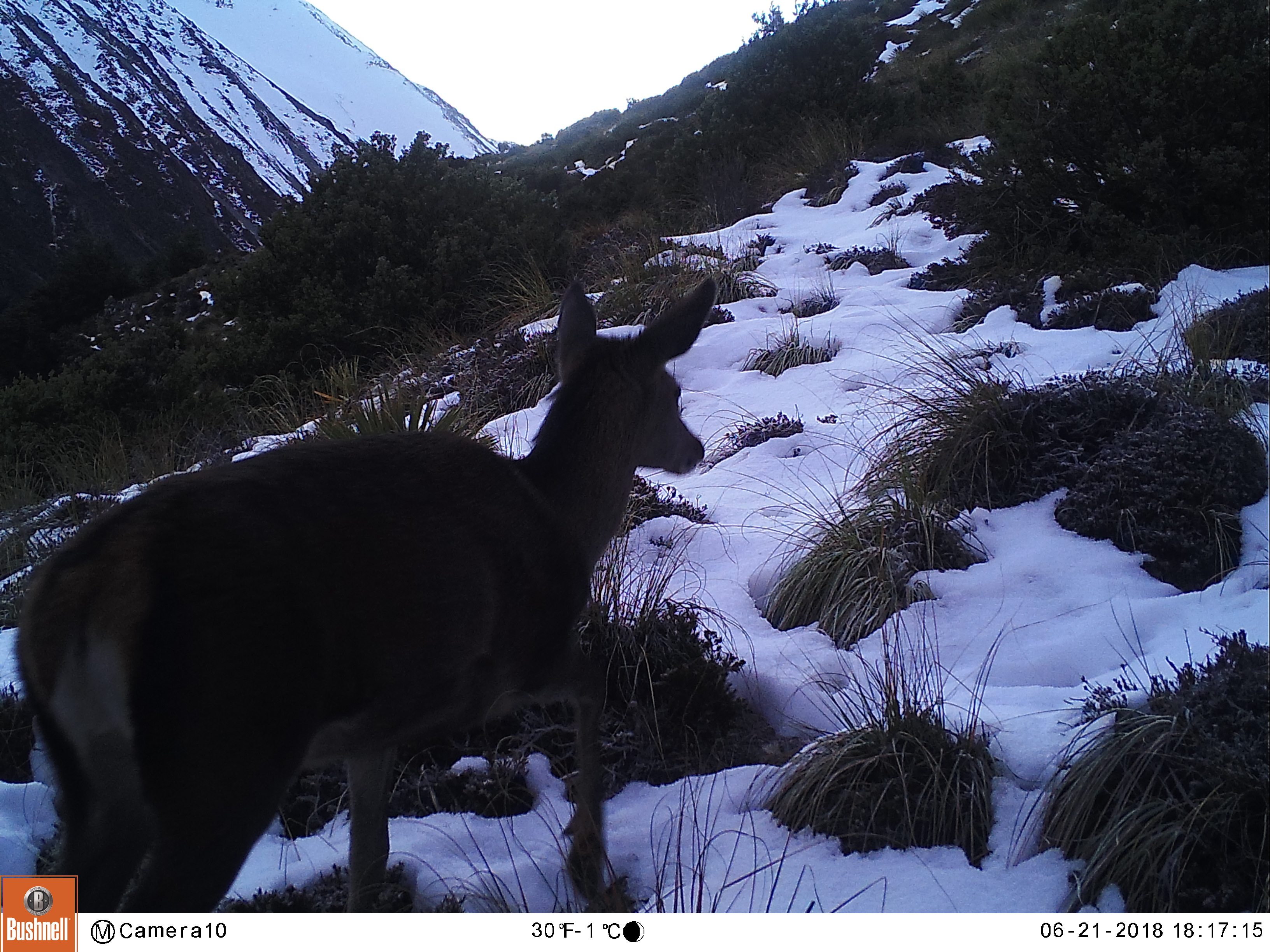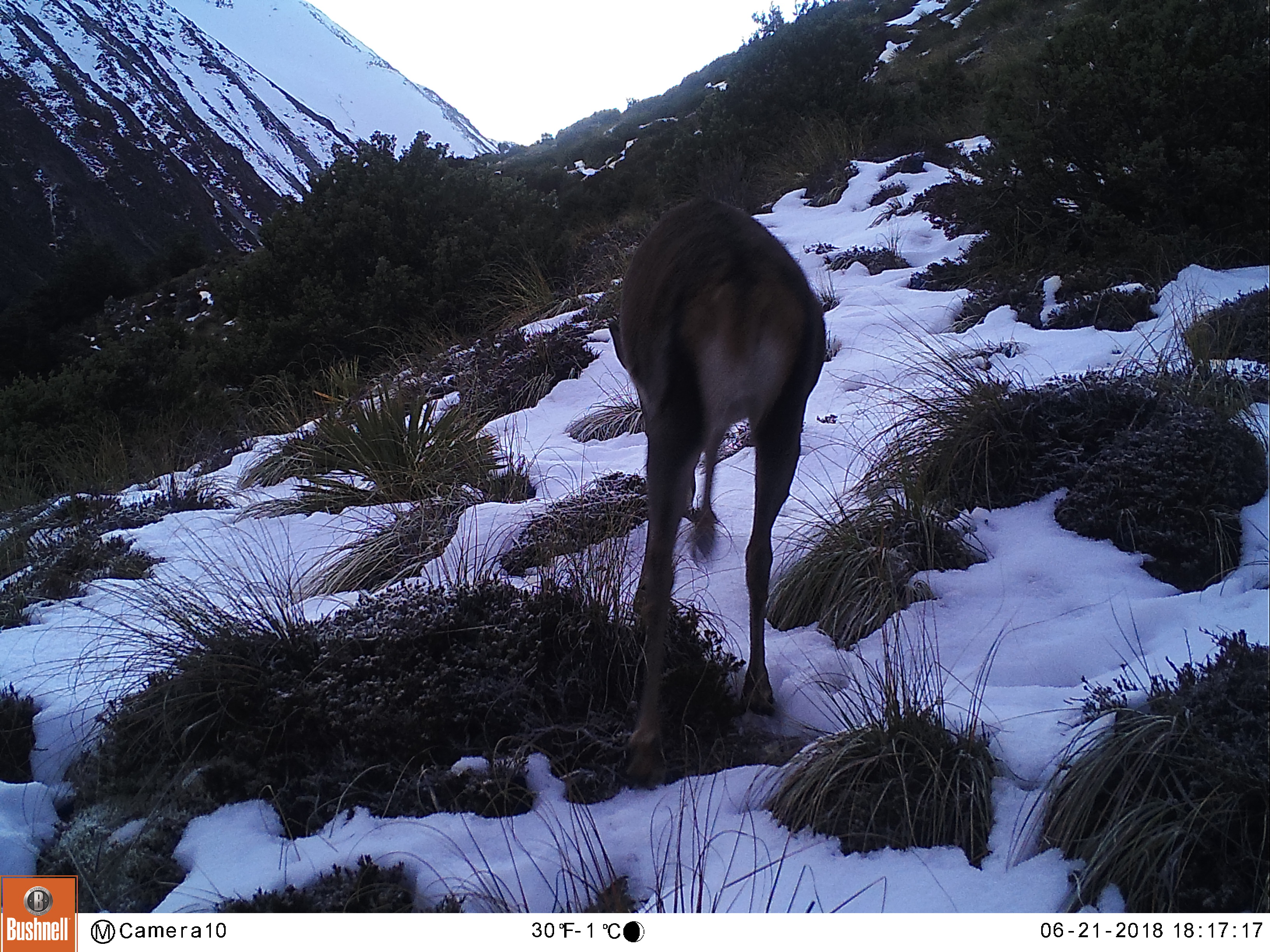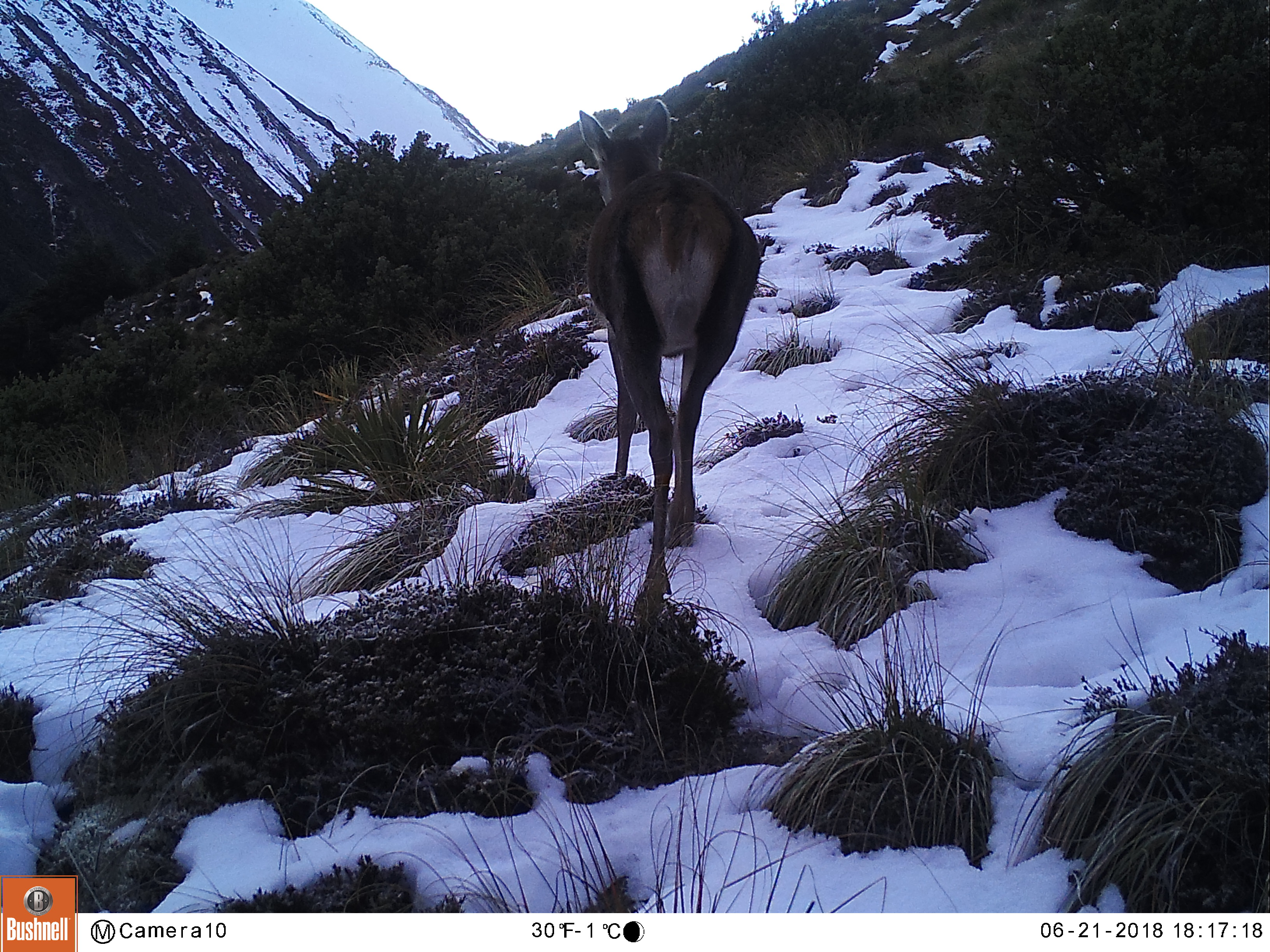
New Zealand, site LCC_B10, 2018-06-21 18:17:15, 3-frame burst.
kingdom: Animalia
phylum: Chordata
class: Mammalia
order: Artiodactyla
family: Cervidae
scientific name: Cervidae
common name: deer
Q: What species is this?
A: Deer (Cervidae).